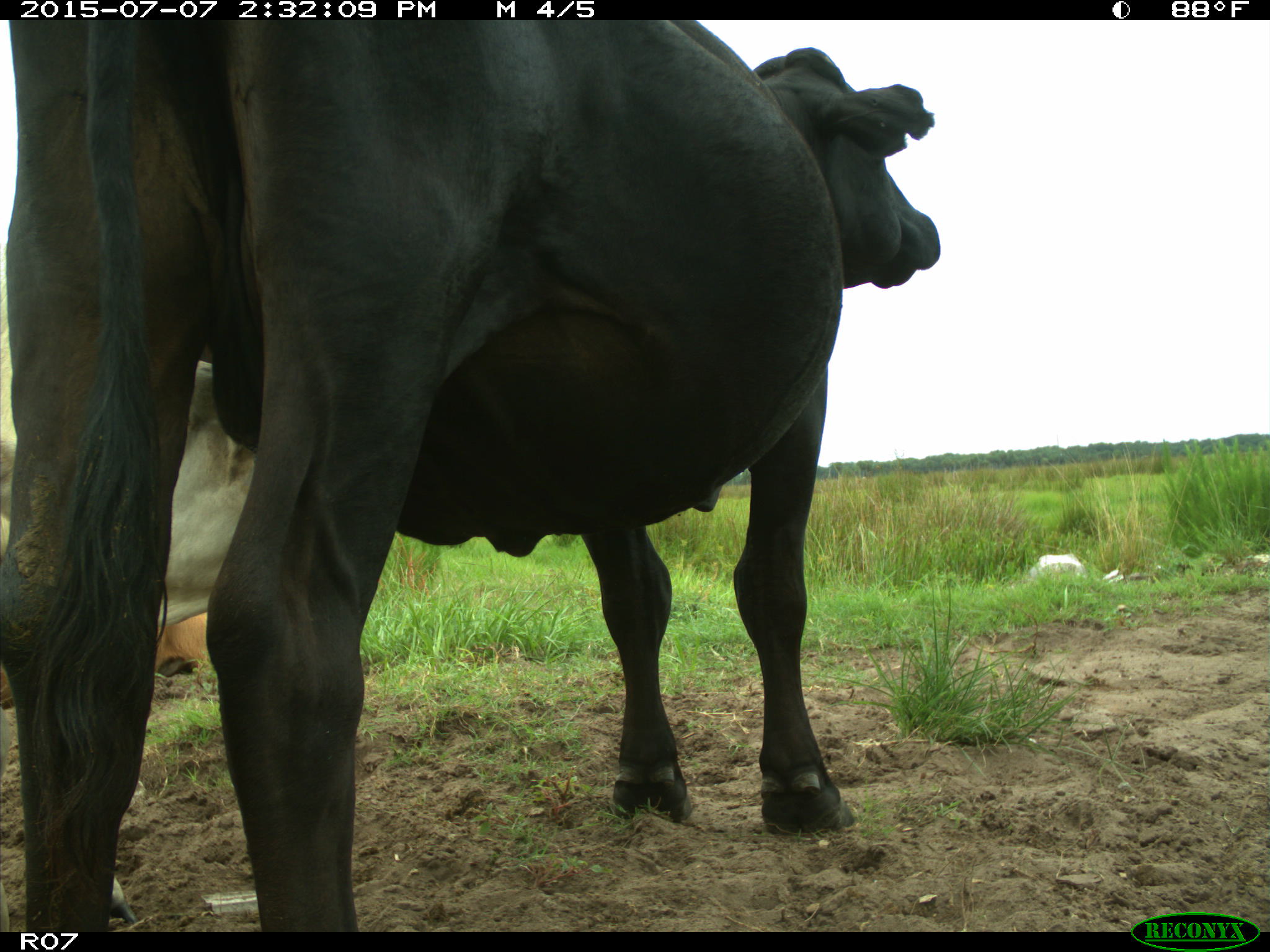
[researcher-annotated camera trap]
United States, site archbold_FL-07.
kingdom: Animalia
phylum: Chordata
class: Mammalia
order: Artiodactyla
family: Bovidae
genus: Bos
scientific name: Bos taurus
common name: domestic cow